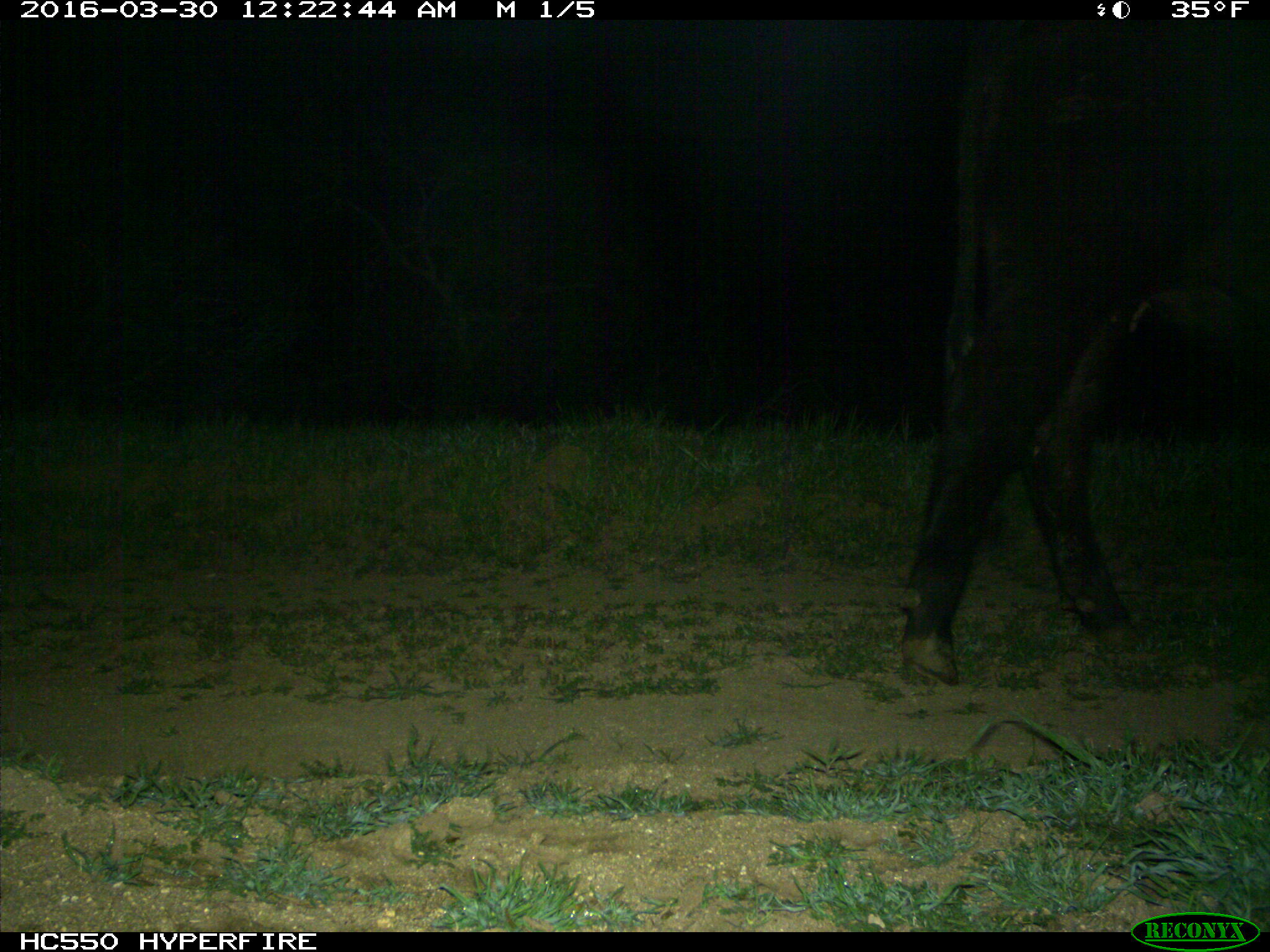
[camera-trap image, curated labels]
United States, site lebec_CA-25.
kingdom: Animalia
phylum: Chordata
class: Mammalia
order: Artiodactyla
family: Bovidae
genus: Bos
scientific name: Bos taurus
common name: domestic cow